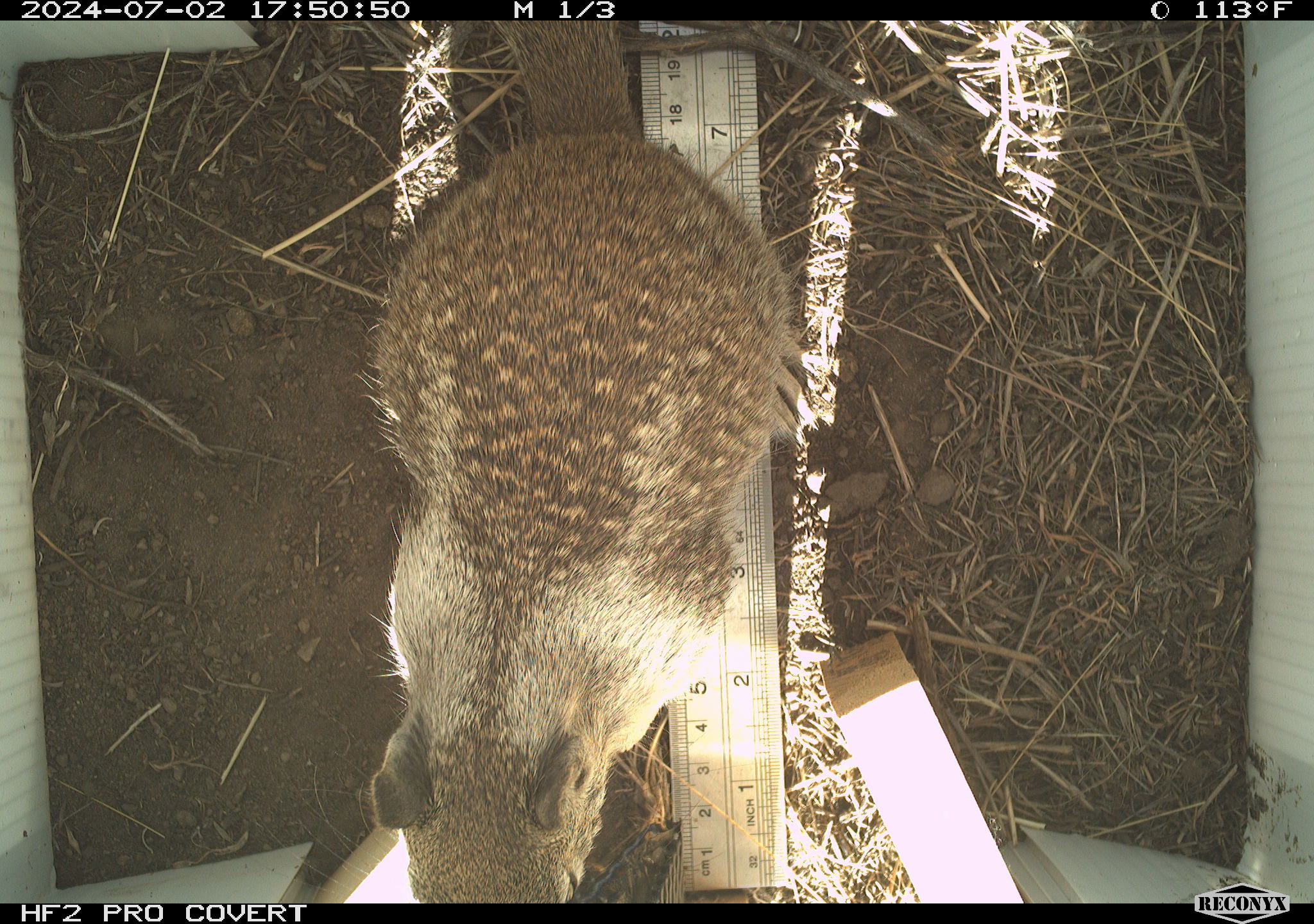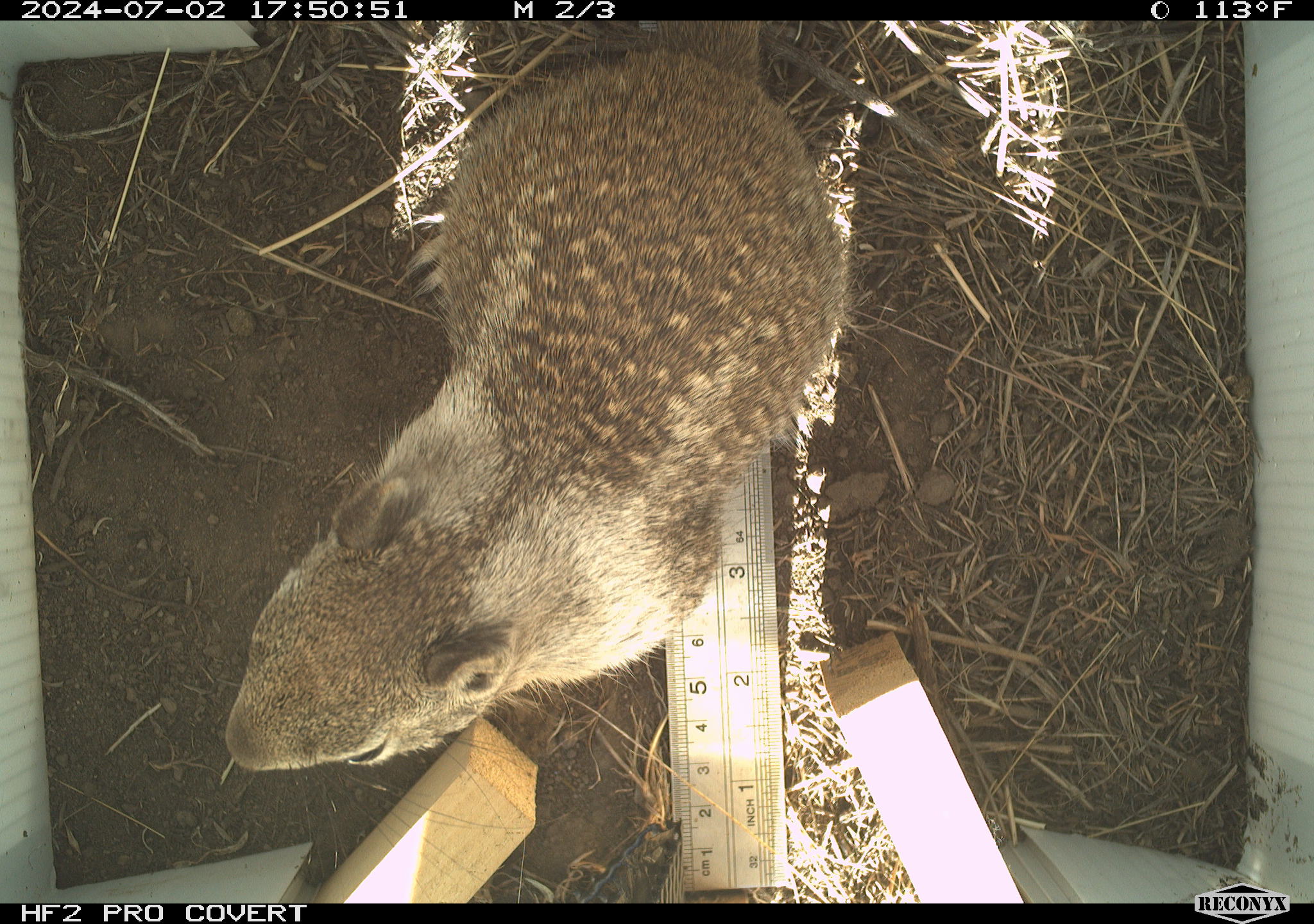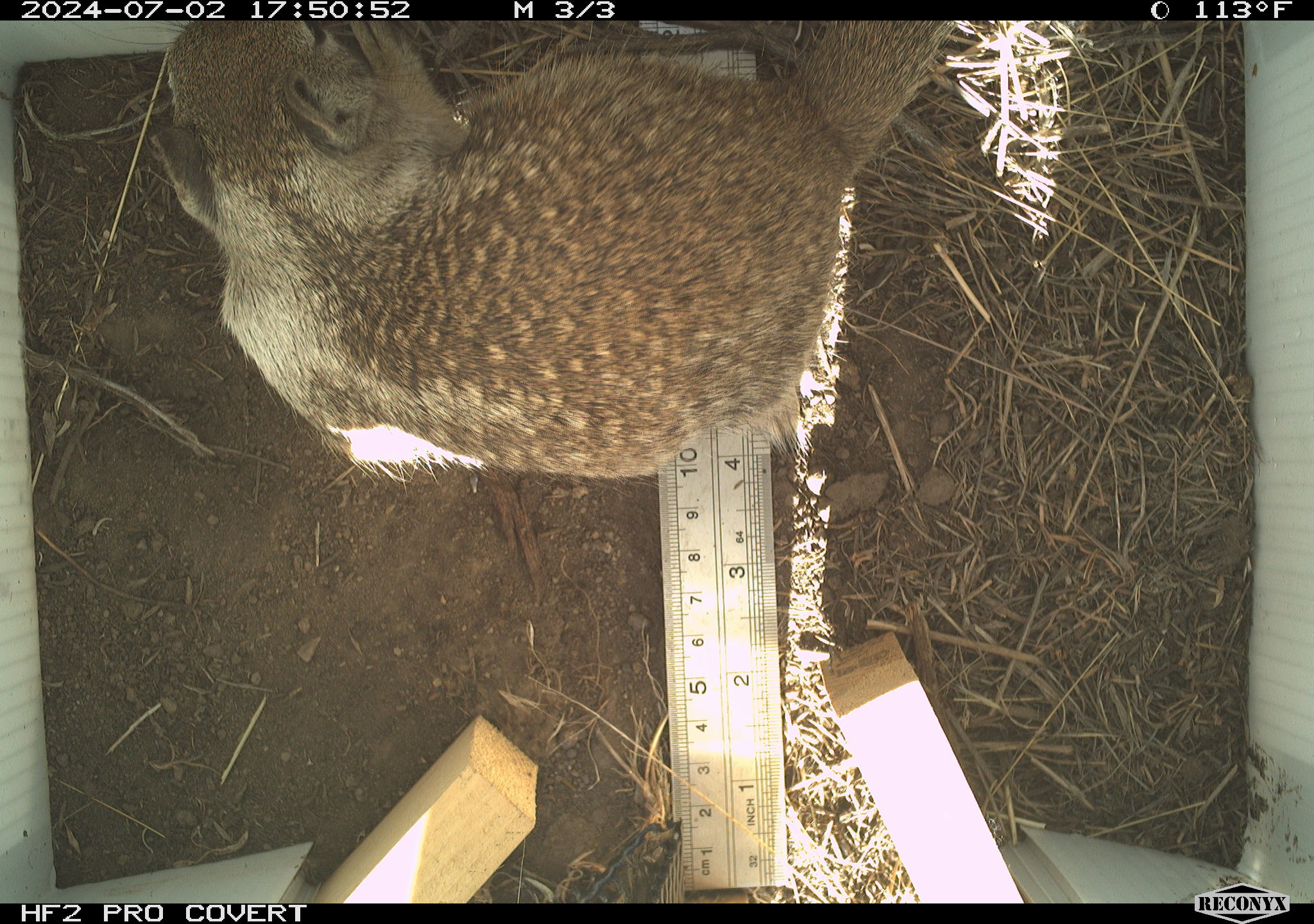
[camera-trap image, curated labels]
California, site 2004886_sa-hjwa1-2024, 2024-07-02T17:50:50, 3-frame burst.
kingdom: Animalia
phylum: Chordata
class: Mammalia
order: Rodentia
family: Sciuridae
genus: Otospermophilus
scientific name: Otospermophilus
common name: north american rock squirrels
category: otospermophilus species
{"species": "otospermophilus species (north american rock squirrels) (Otospermophilus)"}